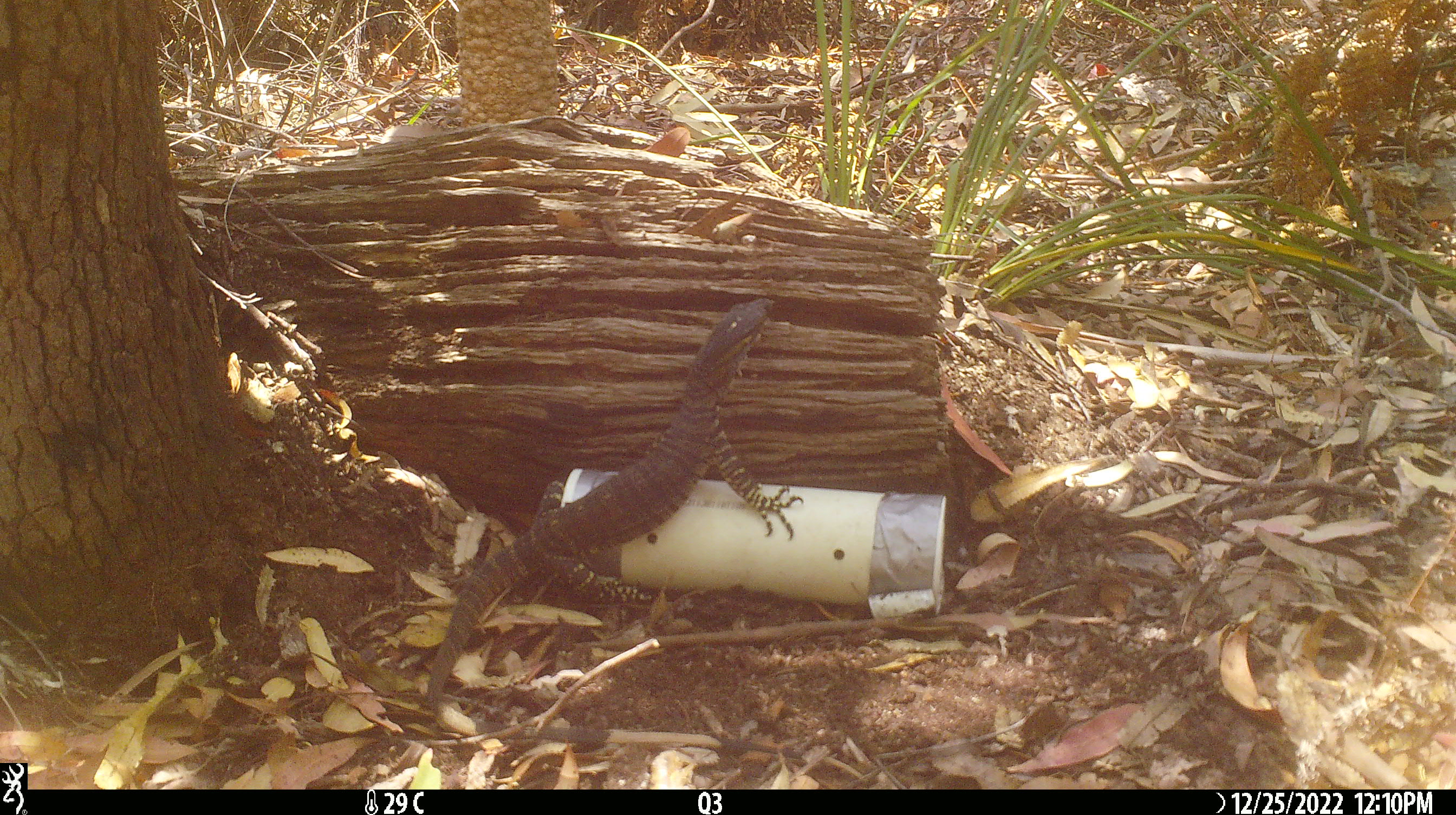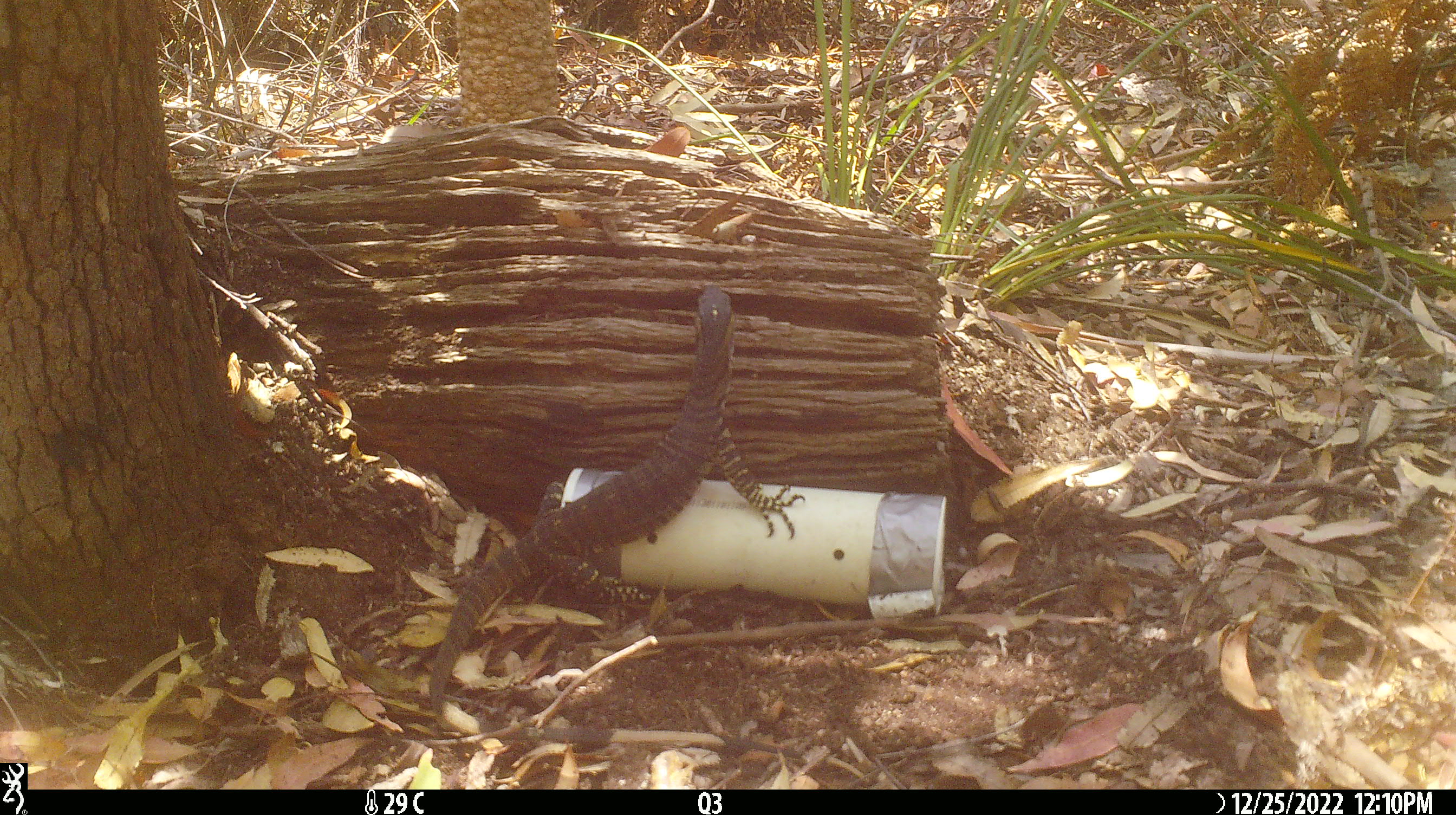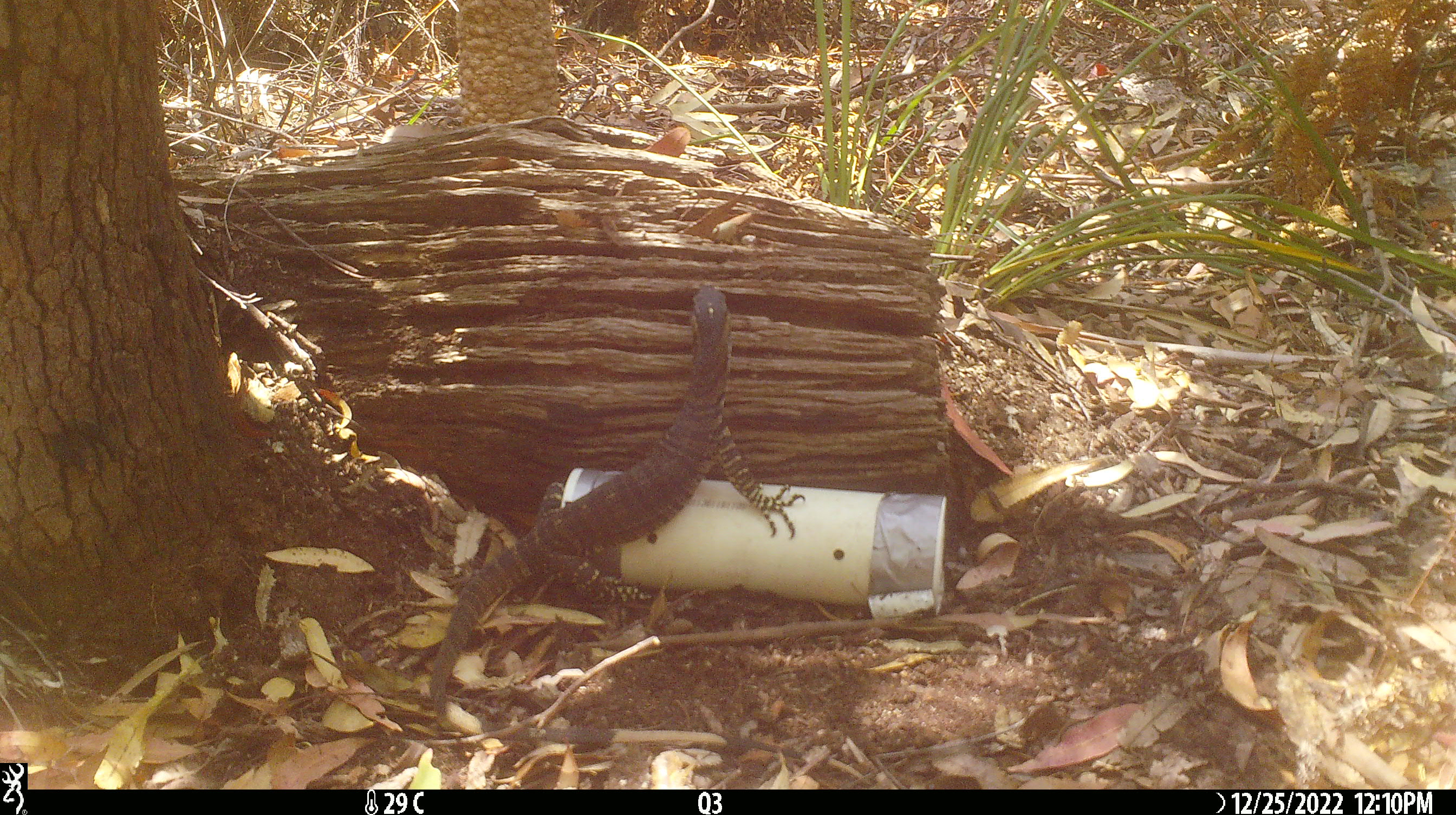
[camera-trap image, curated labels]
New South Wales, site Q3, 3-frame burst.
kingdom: Animalia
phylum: Chordata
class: Reptilia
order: Squamata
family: Varanidae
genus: Varanus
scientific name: Varanus varius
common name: lace monitor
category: goanna